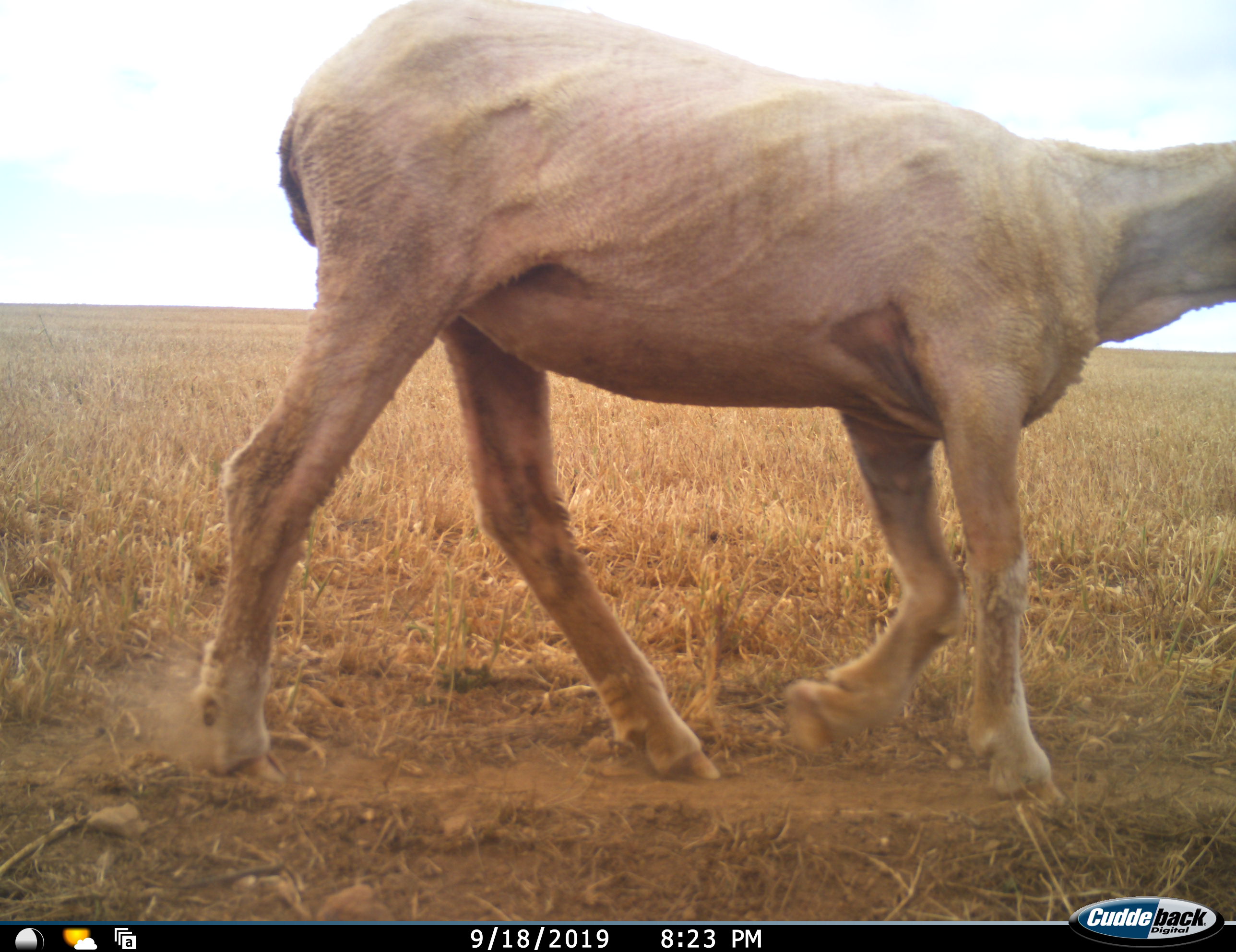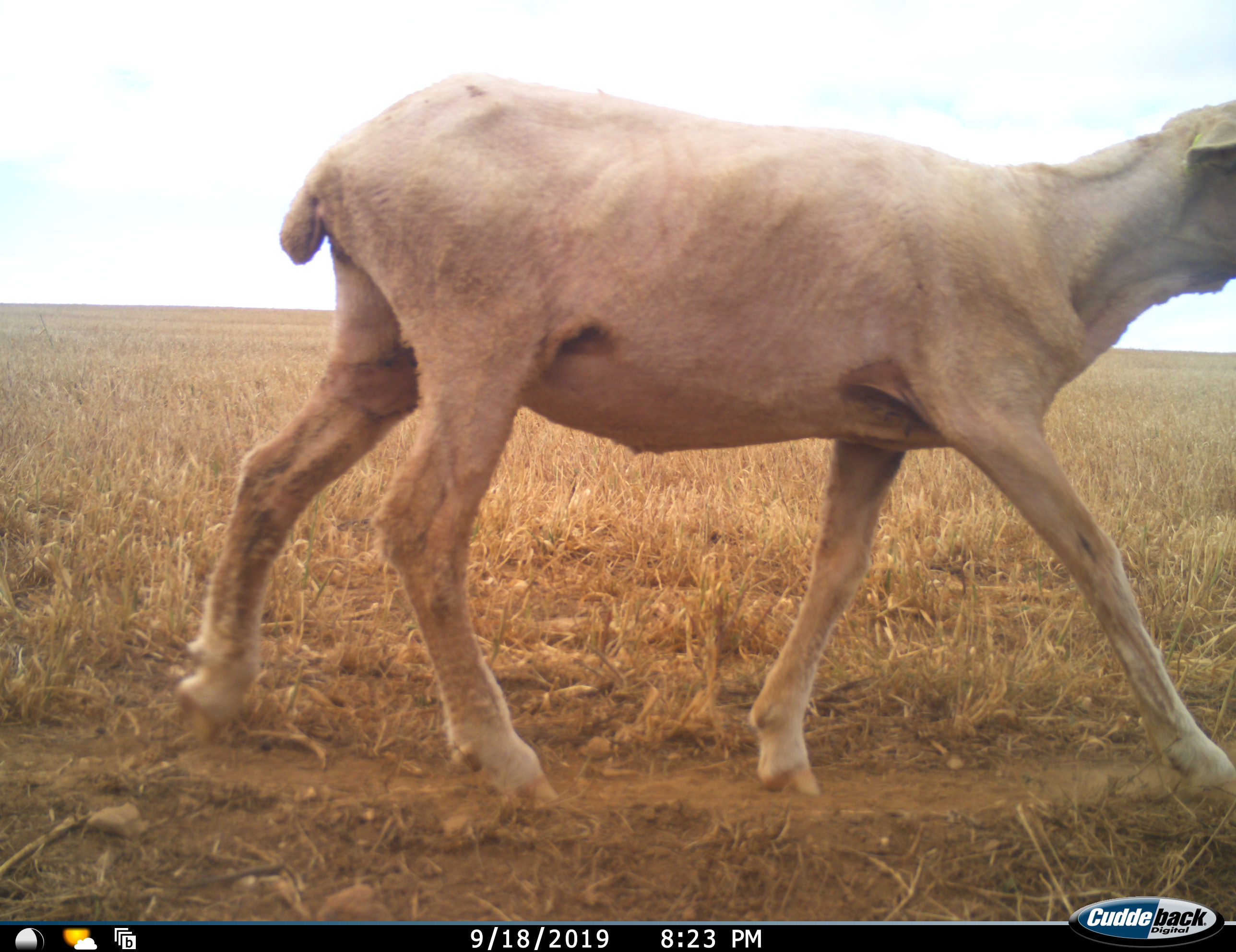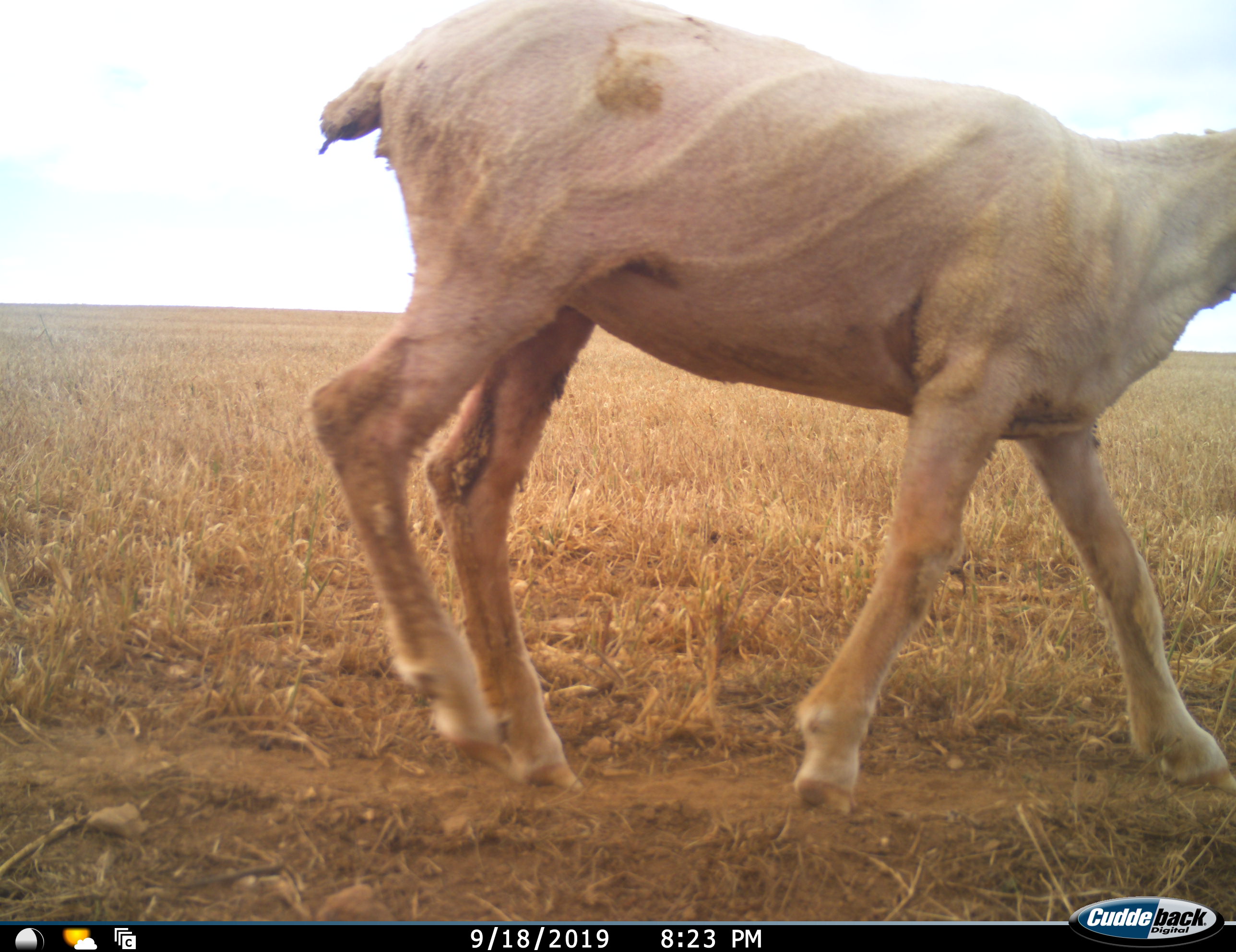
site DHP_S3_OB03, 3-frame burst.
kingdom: Animalia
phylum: Chordata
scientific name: Vertebrata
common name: domestic animal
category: domesticanimal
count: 1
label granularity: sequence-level